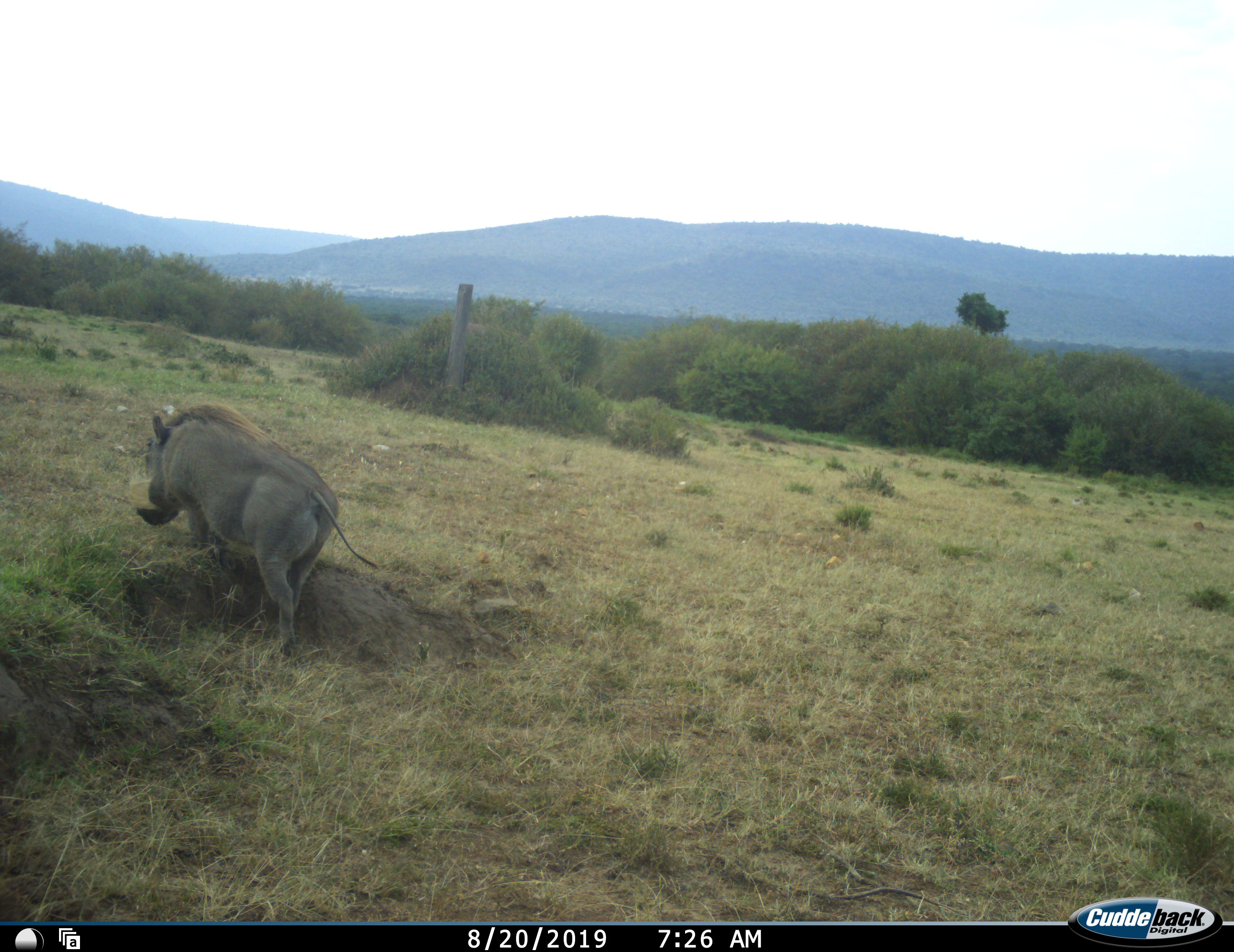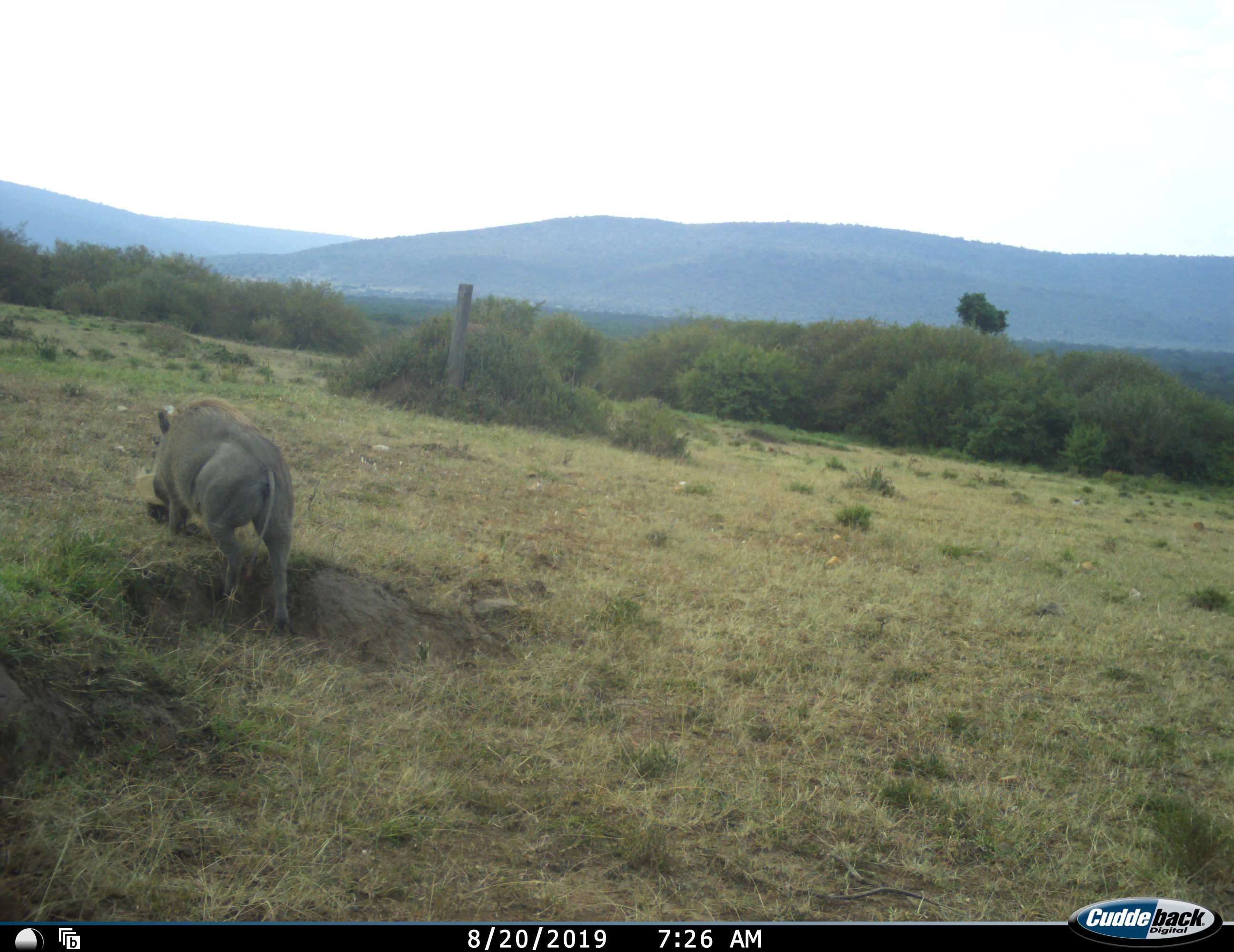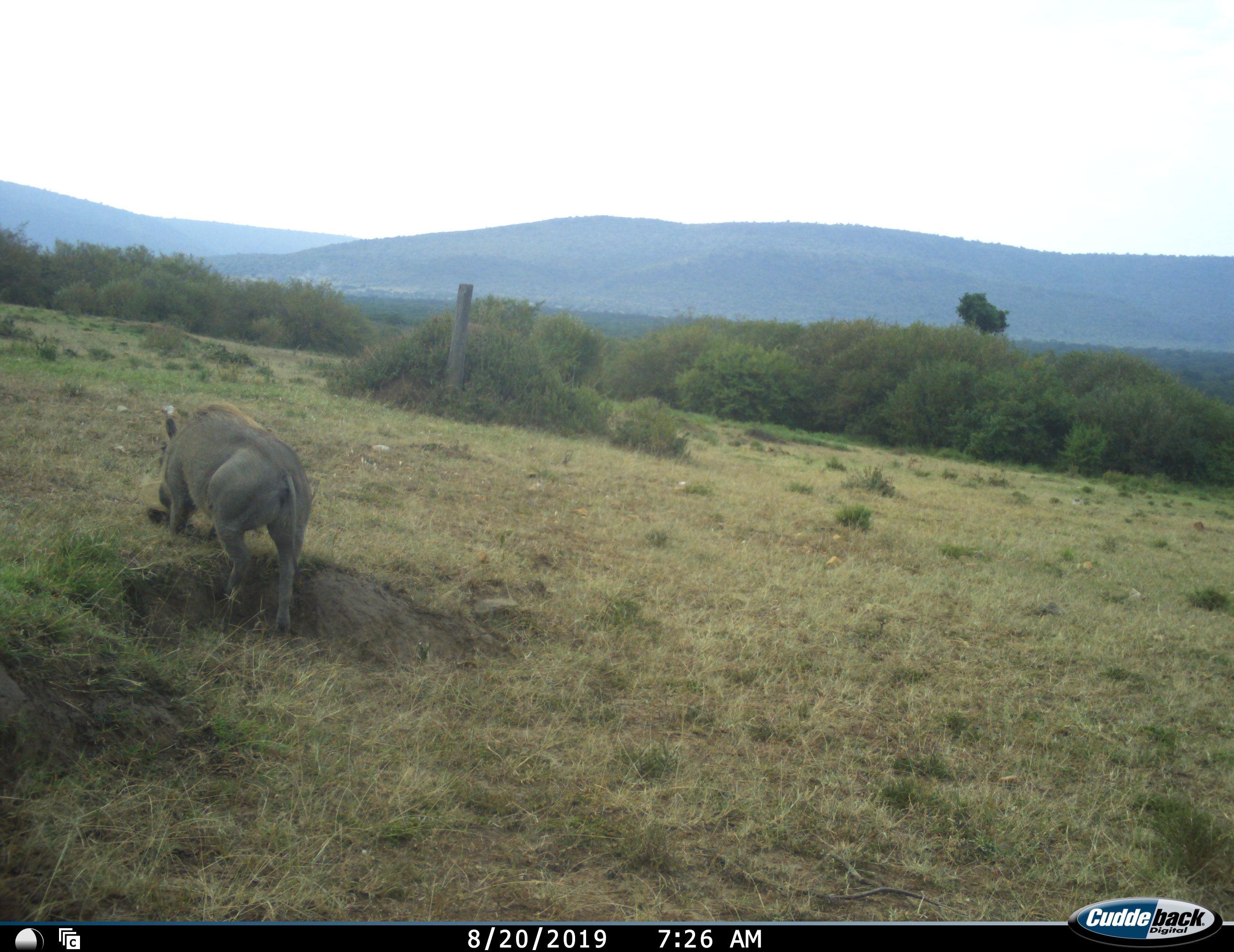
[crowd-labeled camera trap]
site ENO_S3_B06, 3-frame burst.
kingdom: Animalia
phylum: Chordata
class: Mammalia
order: Artiodactyla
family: Suidae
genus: Phacochoerus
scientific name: Phacochoerus africanus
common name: warthog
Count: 1.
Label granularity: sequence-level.